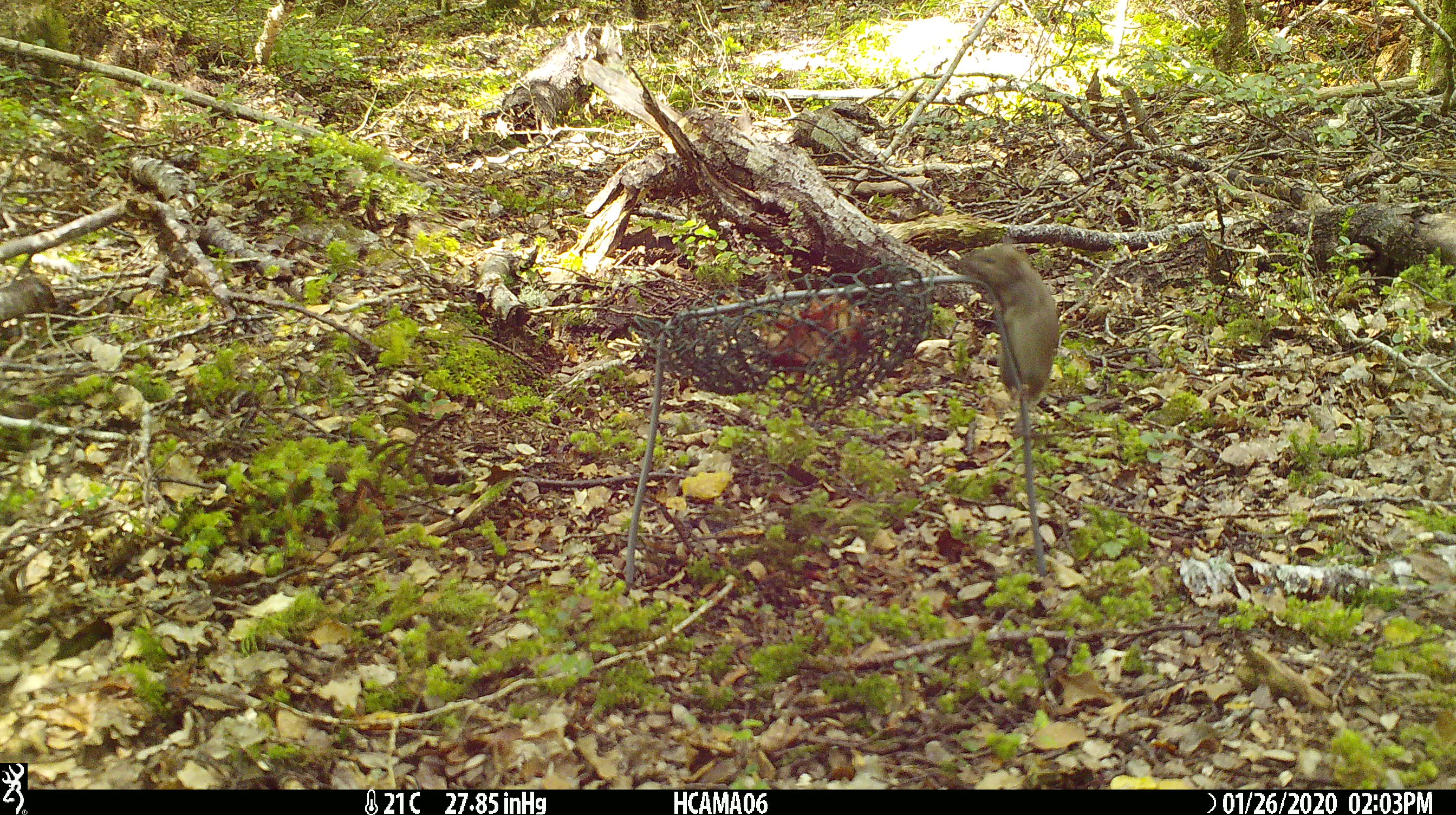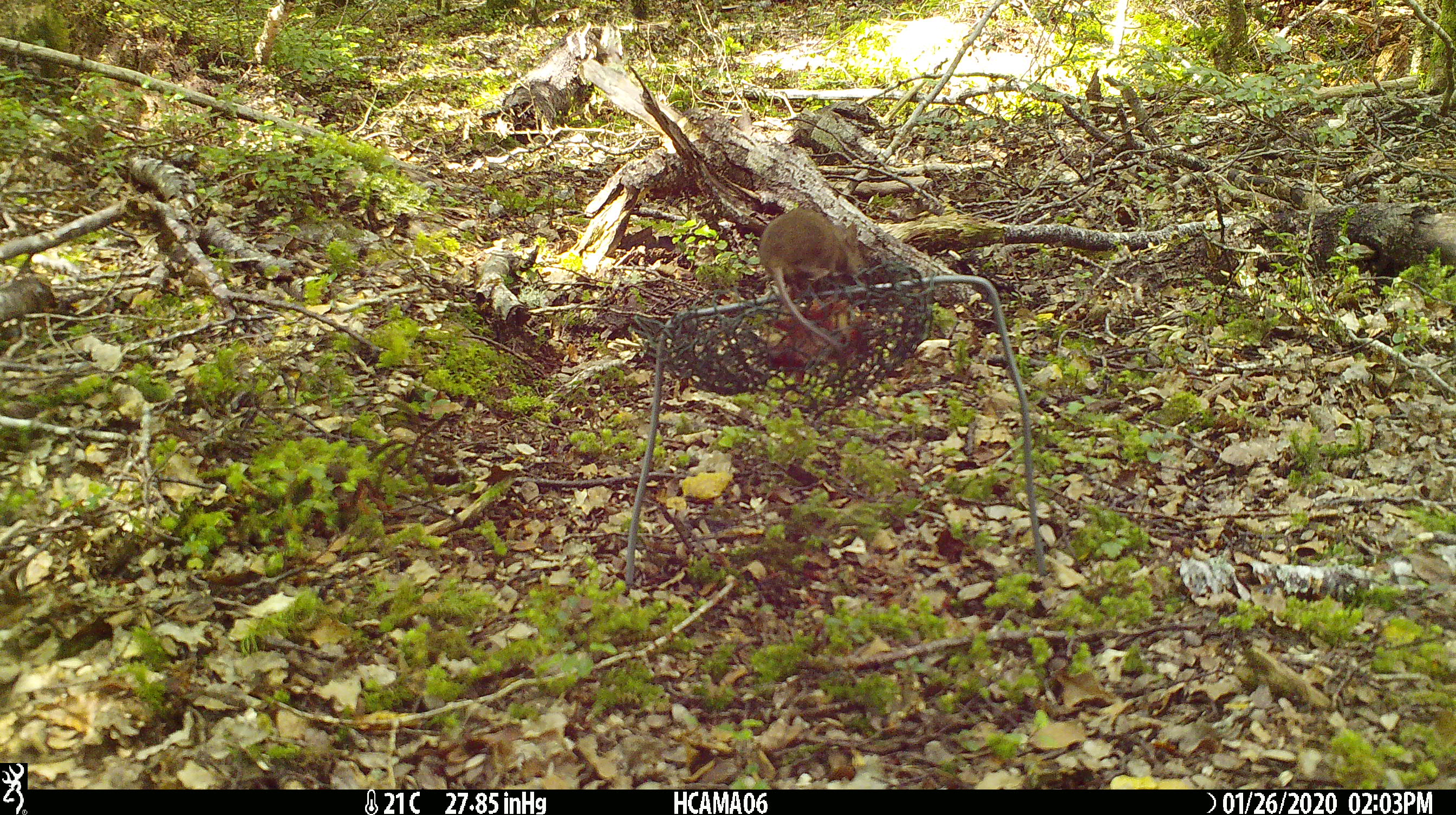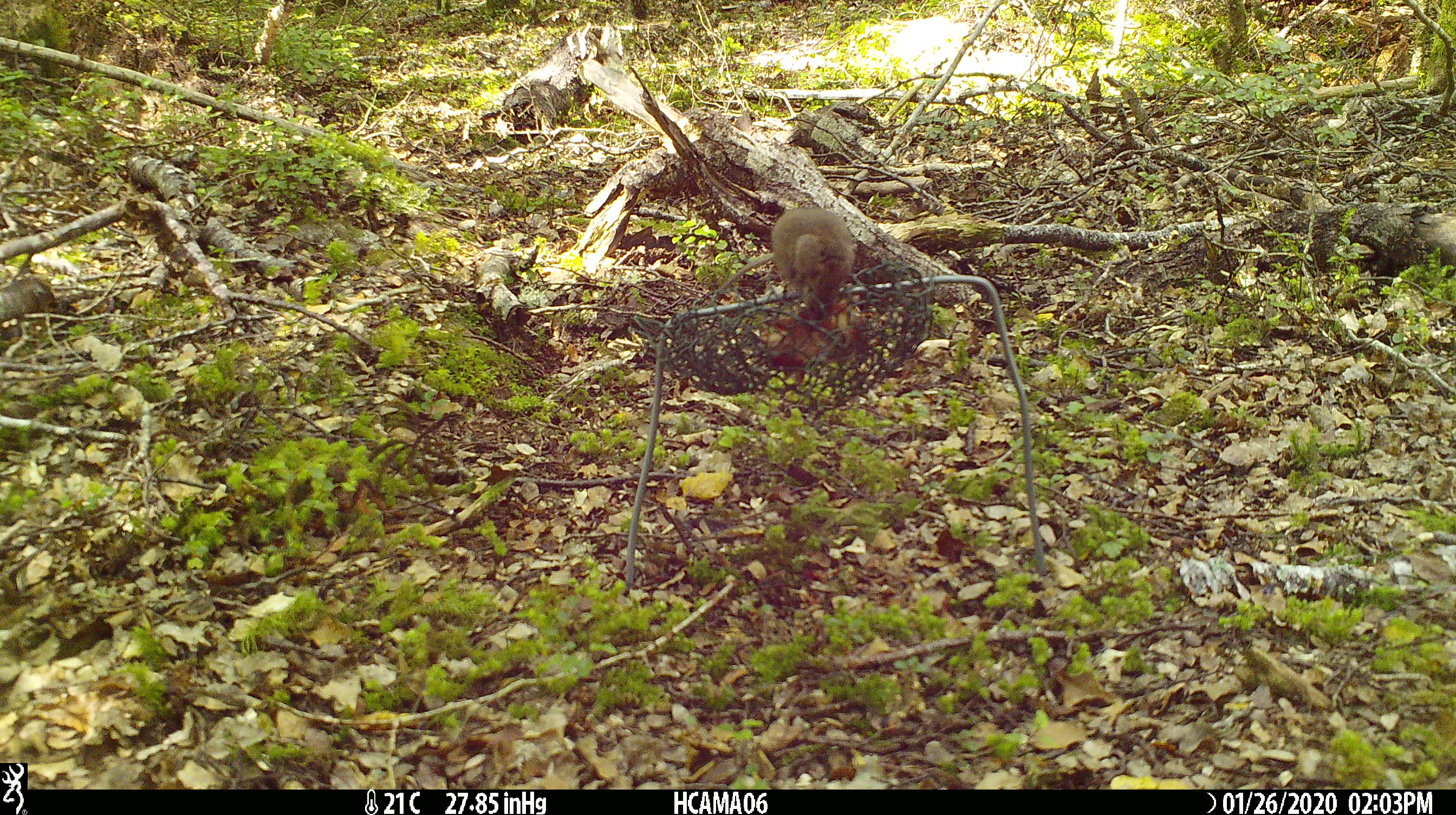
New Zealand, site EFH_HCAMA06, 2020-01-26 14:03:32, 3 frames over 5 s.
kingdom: Animalia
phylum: Chordata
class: Mammalia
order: Rodentia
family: Muridae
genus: Mus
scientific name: Mus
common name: mouse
Mouse (Mus).